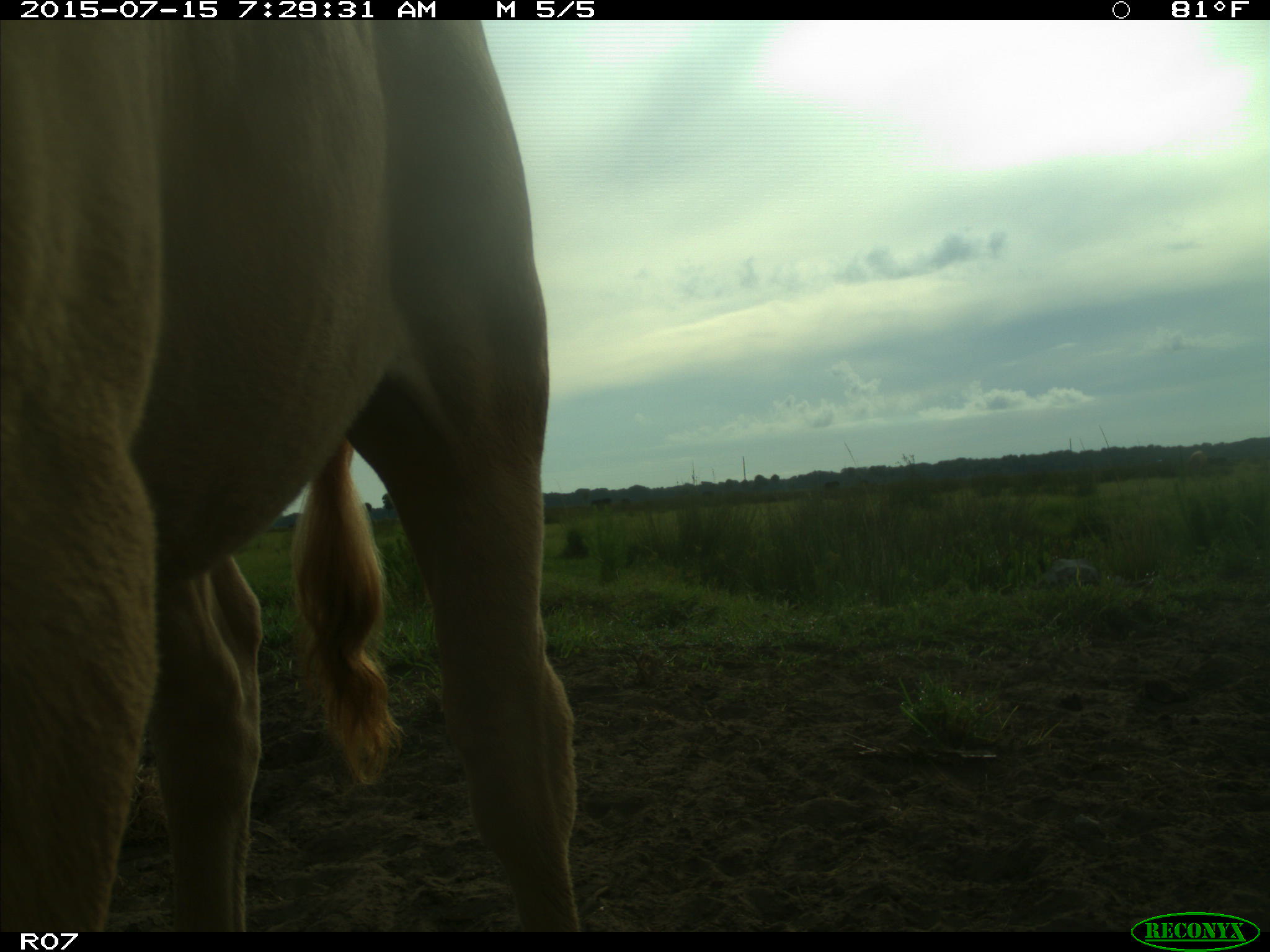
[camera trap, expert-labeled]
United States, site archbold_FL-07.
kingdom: Animalia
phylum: Chordata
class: Mammalia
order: Artiodactyla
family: Bovidae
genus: Bos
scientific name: Bos taurus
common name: domestic cow